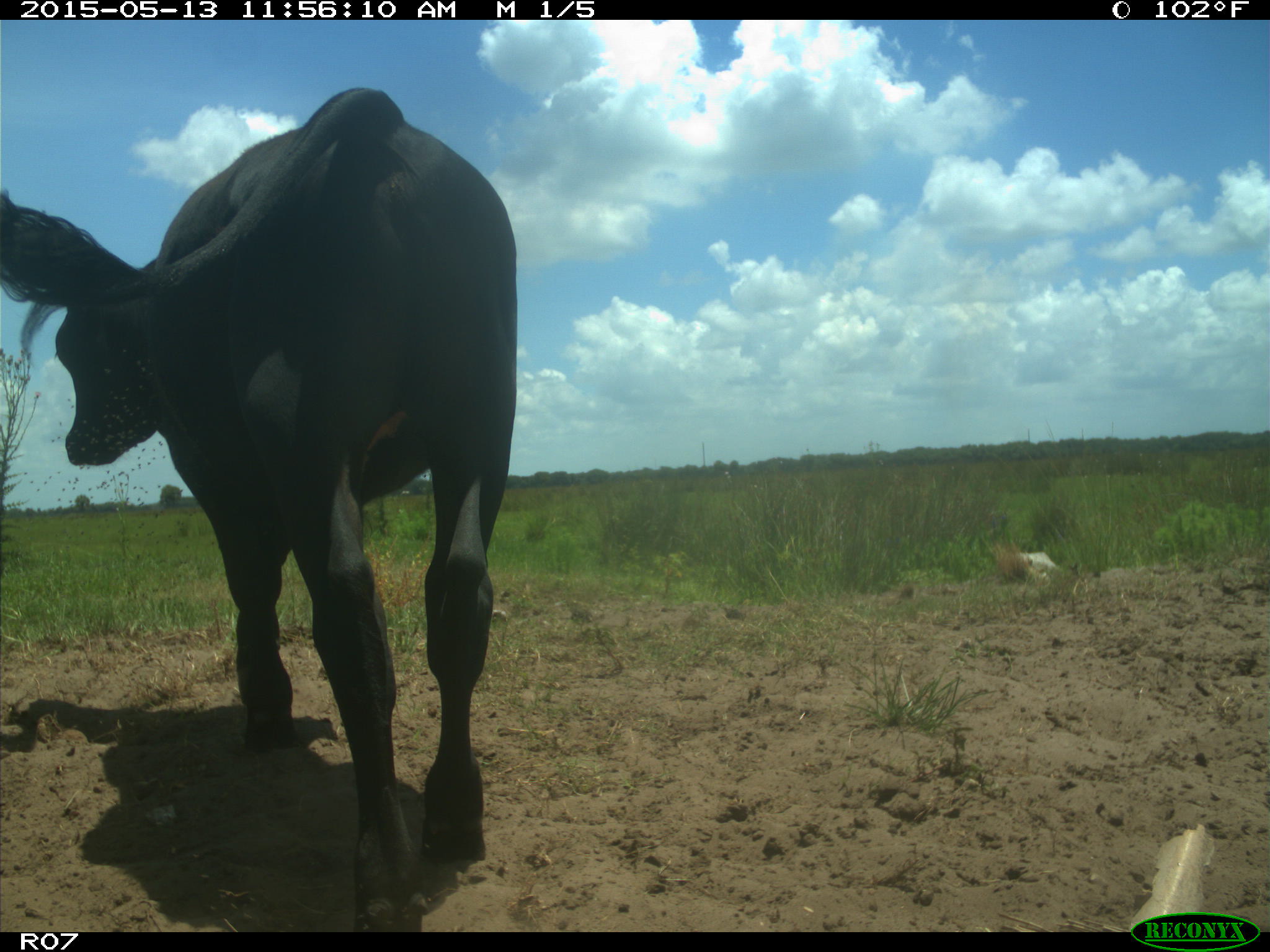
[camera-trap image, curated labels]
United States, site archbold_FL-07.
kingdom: Animalia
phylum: Chordata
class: Mammalia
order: Artiodactyla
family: Bovidae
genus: Bos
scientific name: Bos taurus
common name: domestic cow